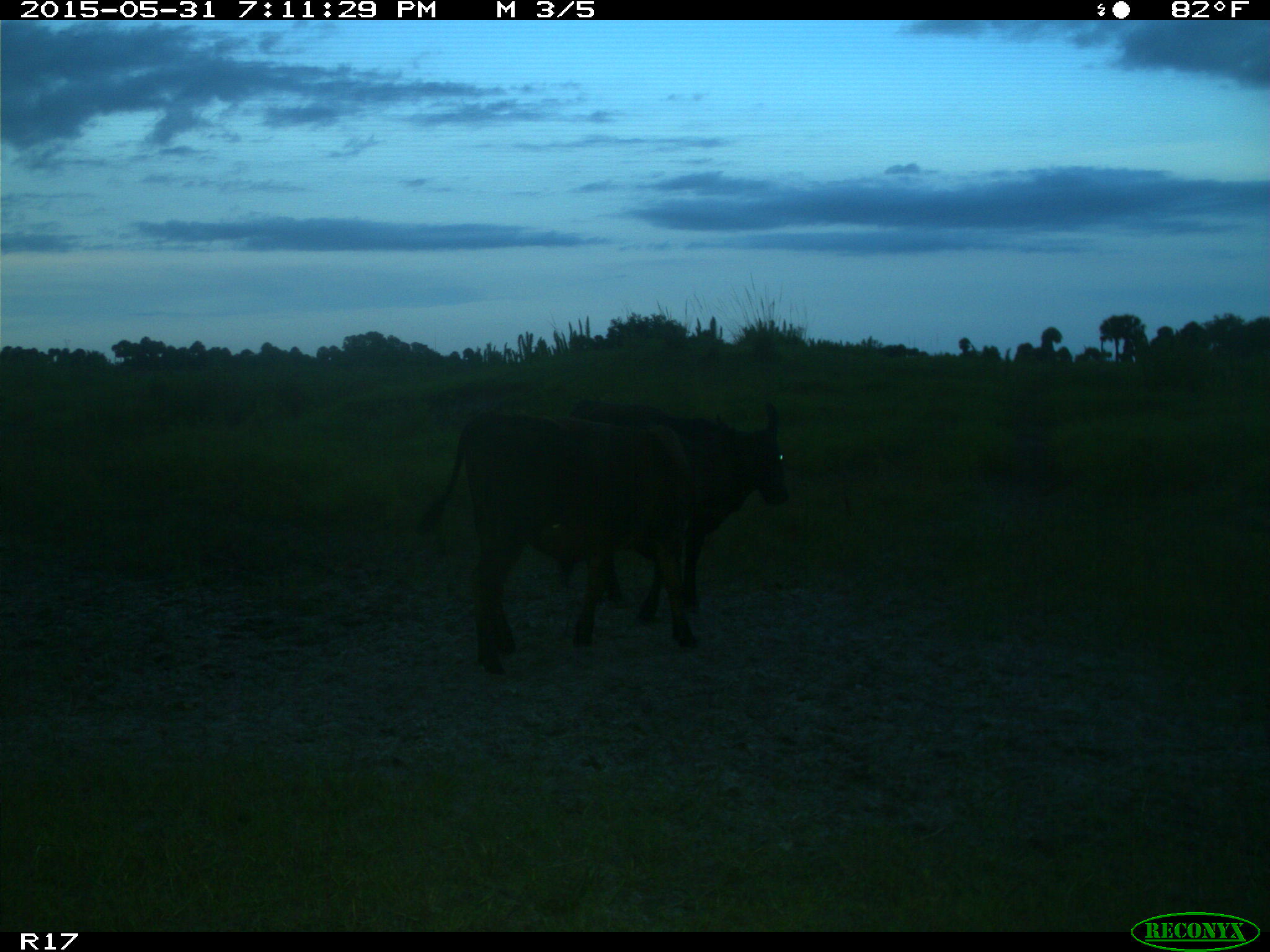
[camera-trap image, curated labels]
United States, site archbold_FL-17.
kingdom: Animalia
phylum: Chordata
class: Mammalia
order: Artiodactyla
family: Bovidae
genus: Bos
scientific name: Bos taurus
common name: domestic cow